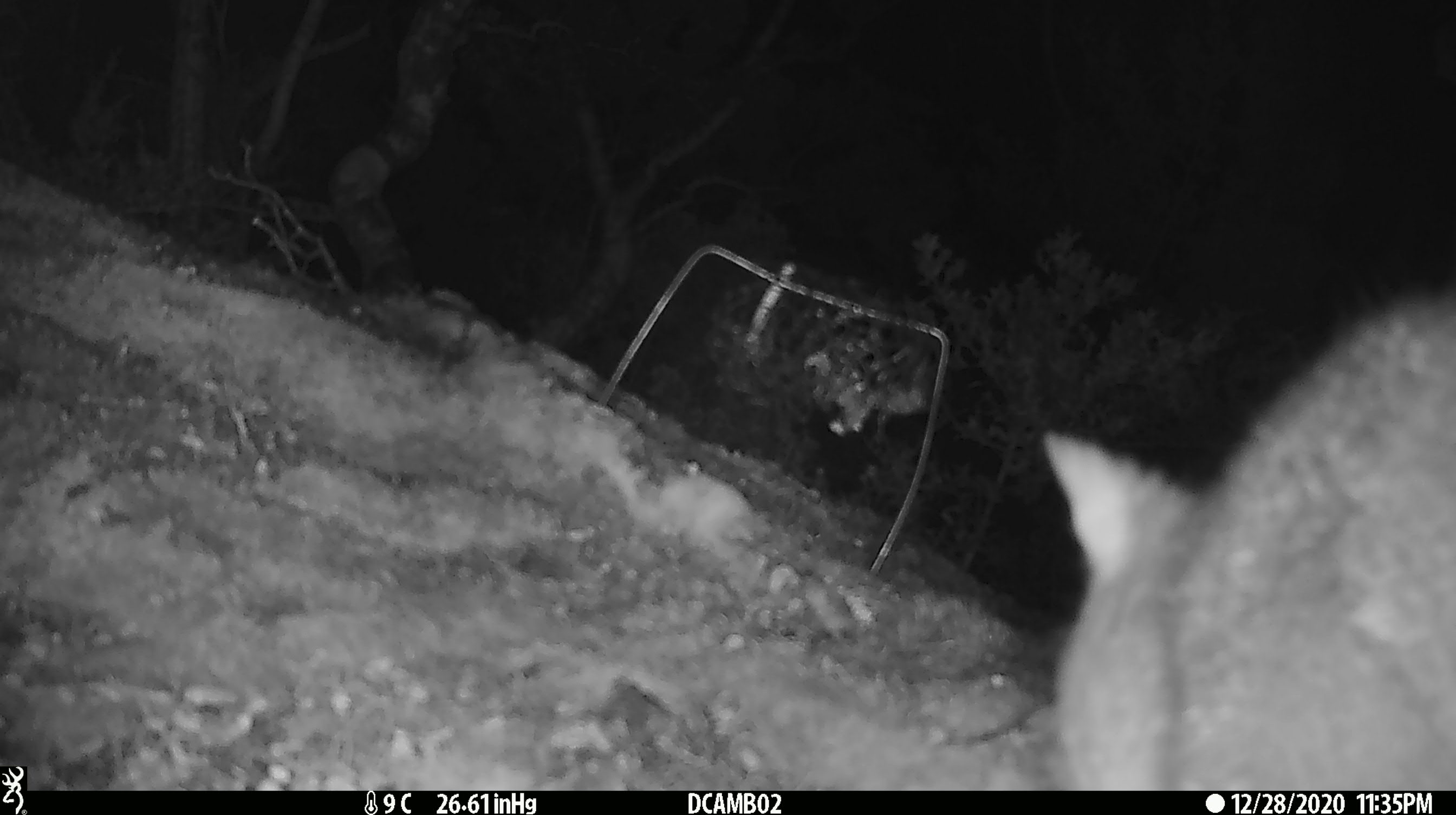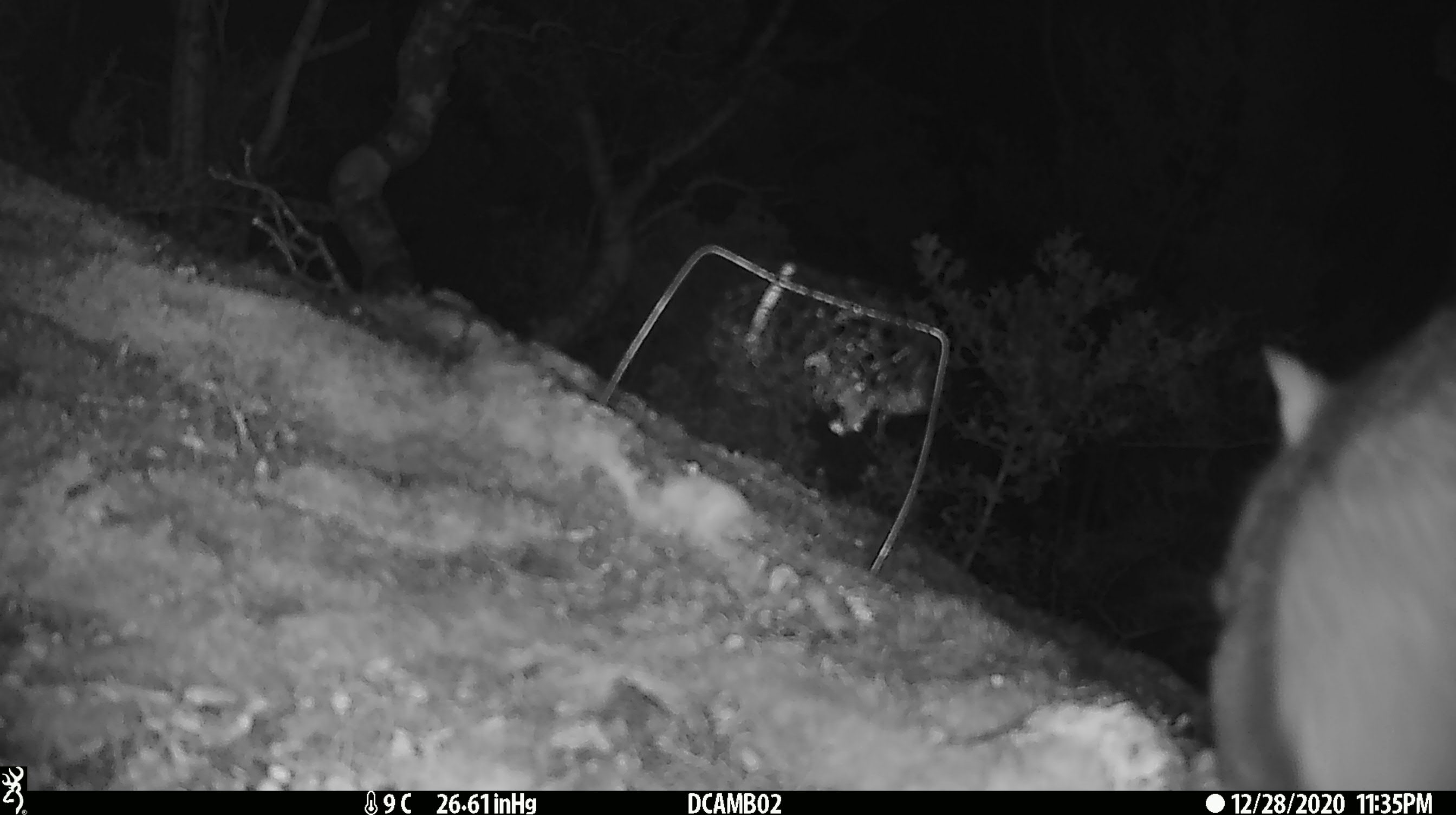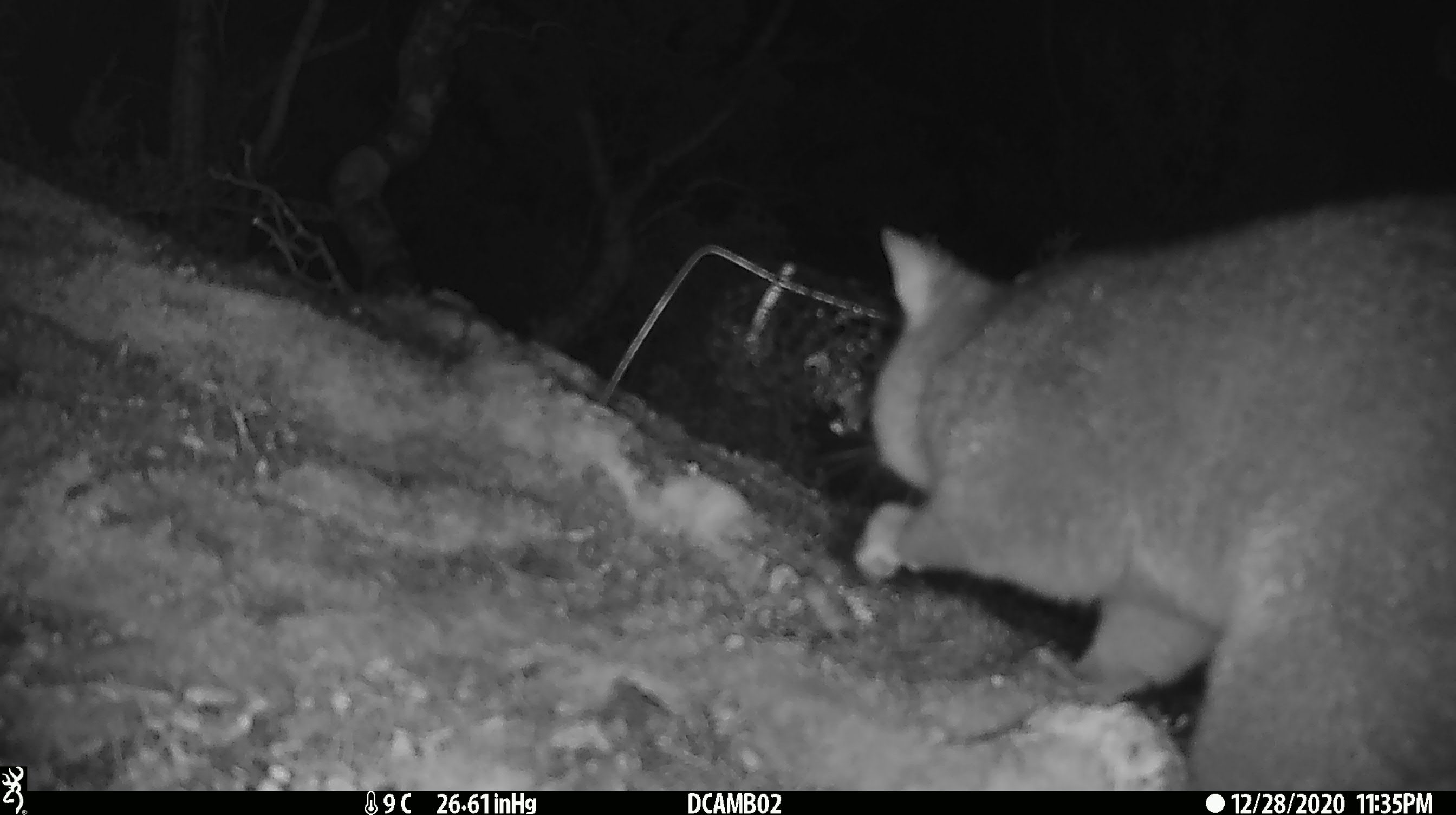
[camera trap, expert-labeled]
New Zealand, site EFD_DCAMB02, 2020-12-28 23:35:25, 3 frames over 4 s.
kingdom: Animalia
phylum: Chordata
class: Mammalia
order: Diprotodontia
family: Phalangeridae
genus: Trichosurus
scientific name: Trichosurus vulpecula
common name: common brushtail possum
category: possum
Possum (common brushtail possum) (Trichosurus vulpecula).